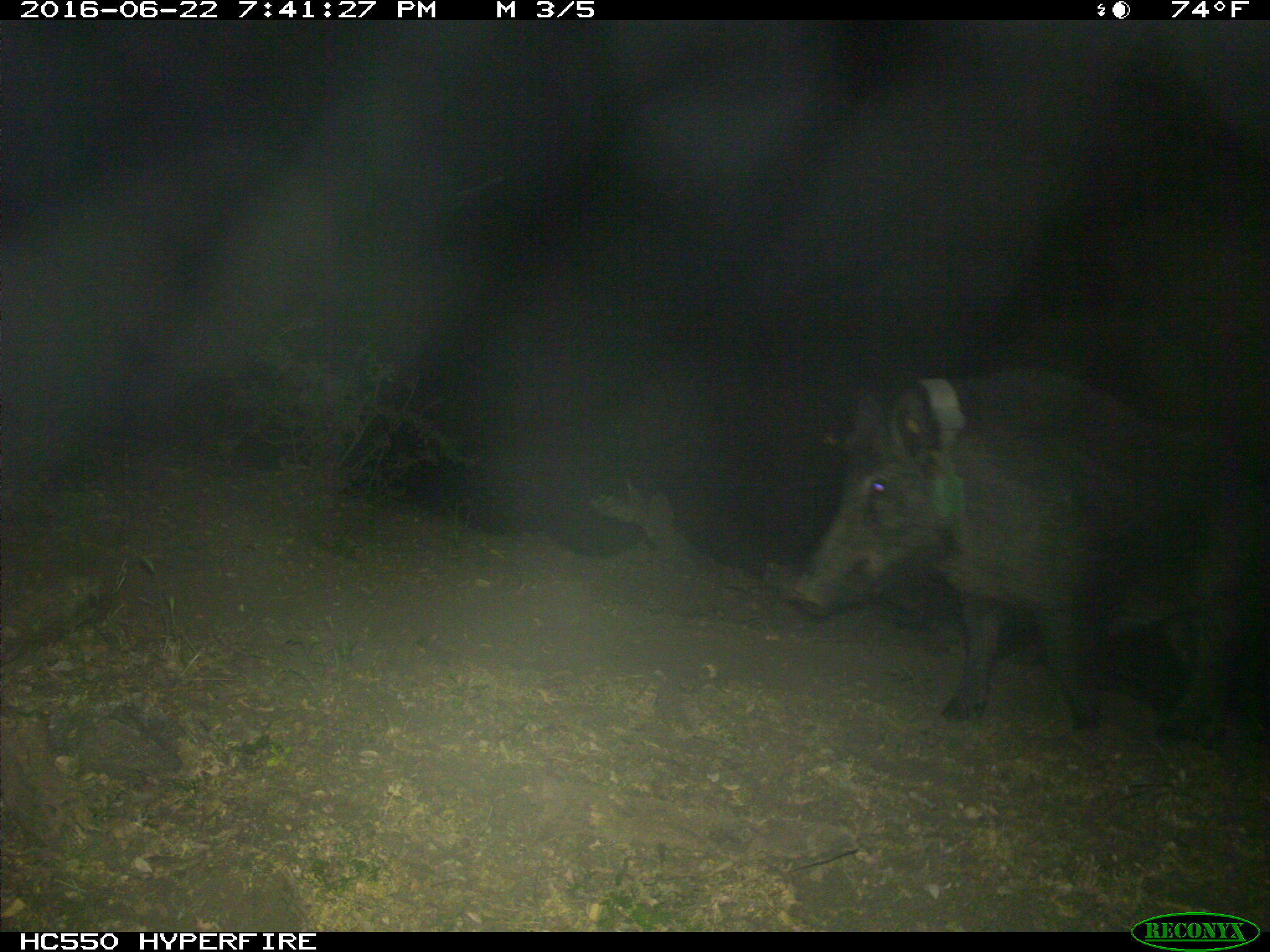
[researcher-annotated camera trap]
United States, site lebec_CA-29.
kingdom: Animalia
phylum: Chordata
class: Mammalia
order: Artiodactyla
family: Suidae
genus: Sus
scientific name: Sus scrofa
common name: wild boar